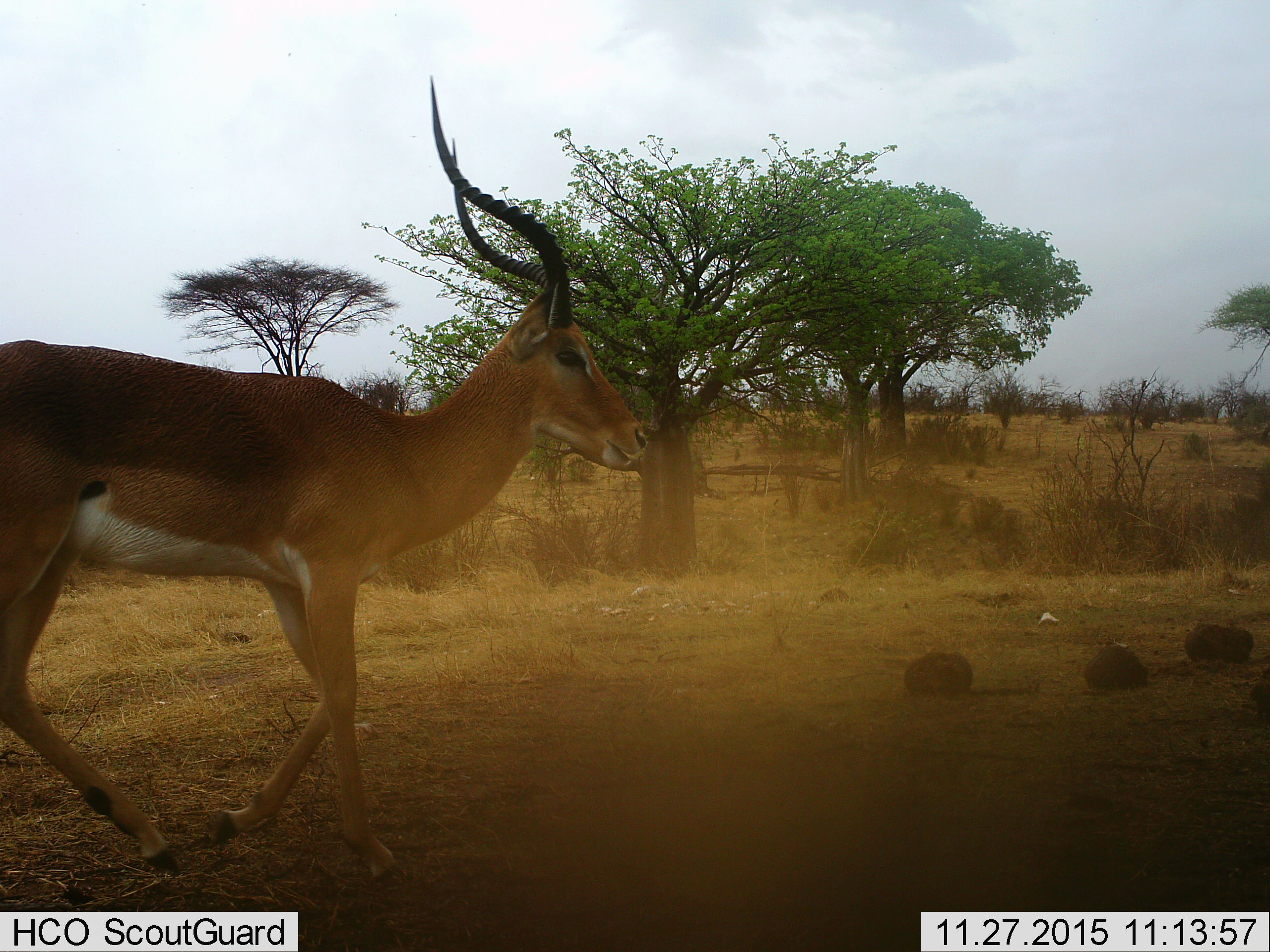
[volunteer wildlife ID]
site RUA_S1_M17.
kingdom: Animalia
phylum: Chordata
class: Mammalia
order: Artiodactyla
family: Bovidae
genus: Aepyceros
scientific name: Aepyceros melampus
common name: impala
Impala (Aepyceros melampus), count 1. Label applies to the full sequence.